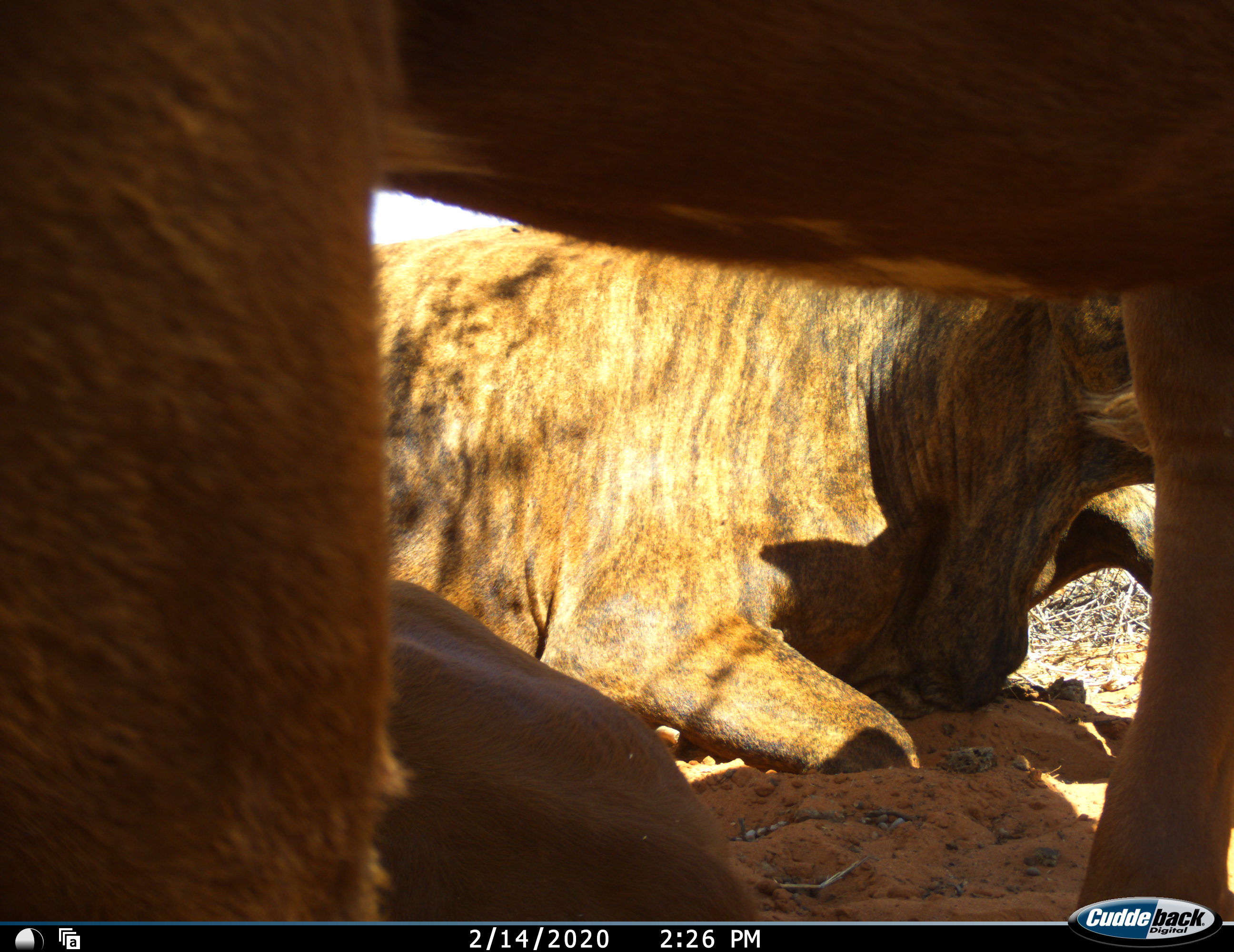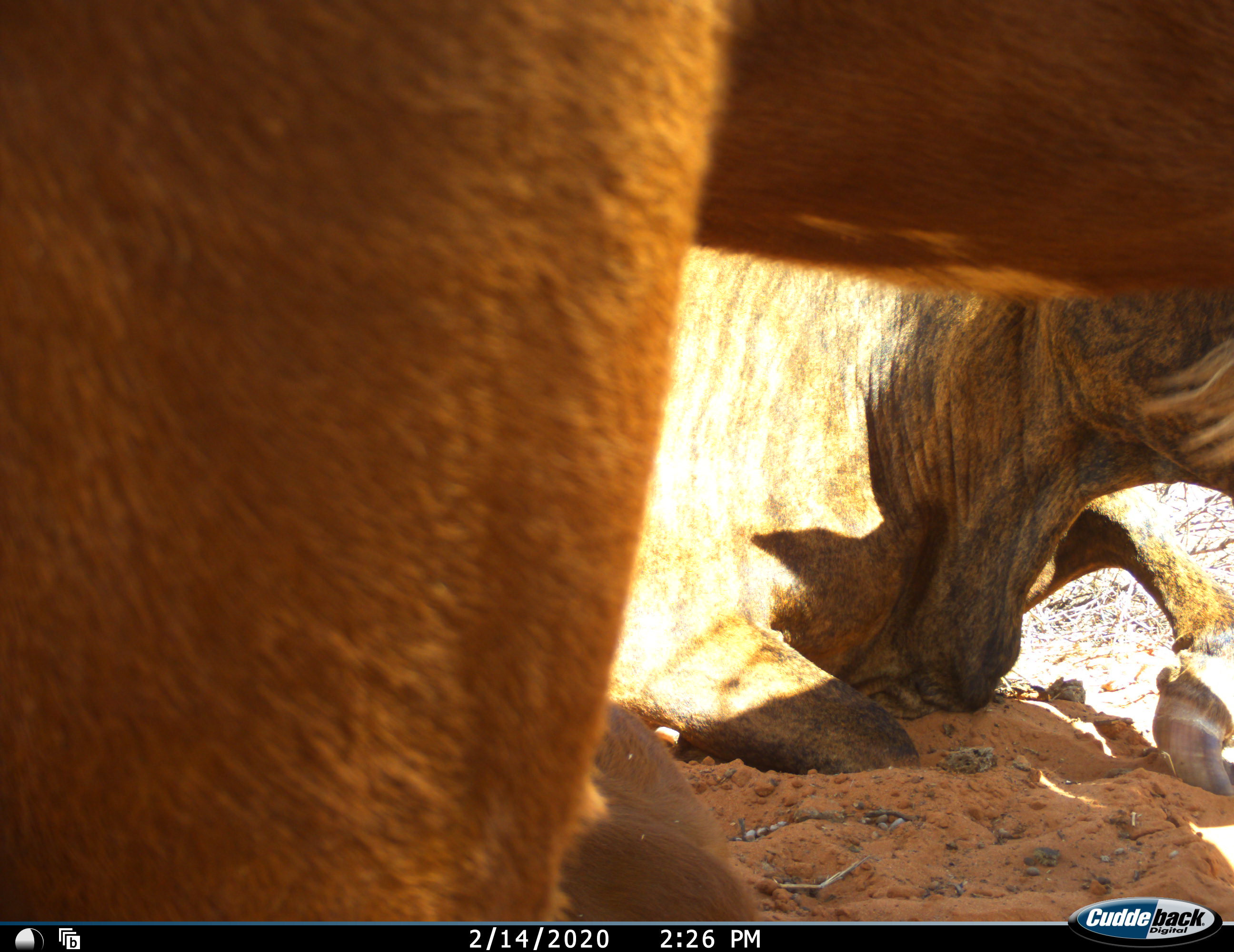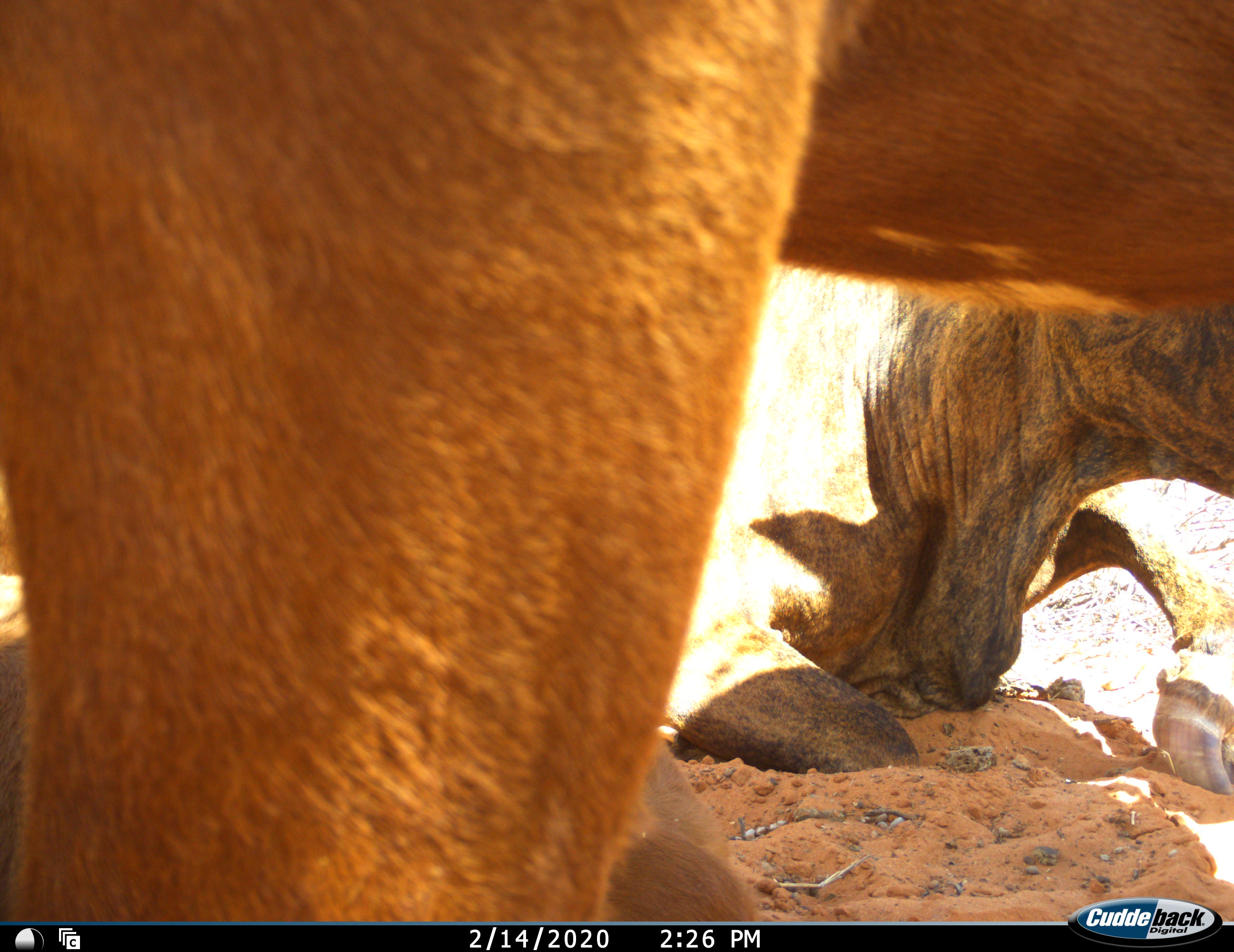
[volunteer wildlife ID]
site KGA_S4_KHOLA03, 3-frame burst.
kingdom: Animalia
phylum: Chordata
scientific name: Vertebrata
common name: domestic animal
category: domesticanimal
Domesticanimal (domestic animal) (Vertebrata), count 3. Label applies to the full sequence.